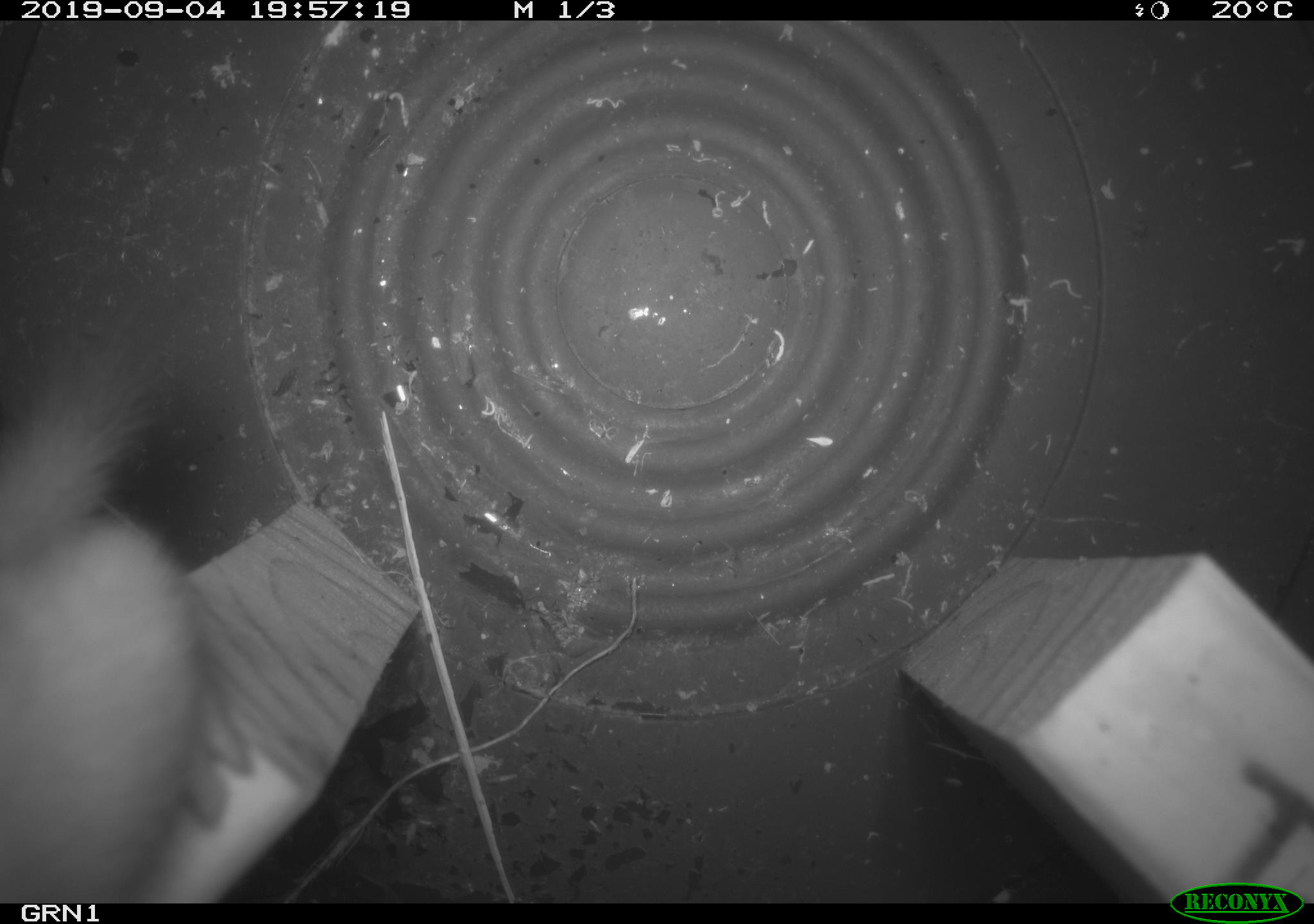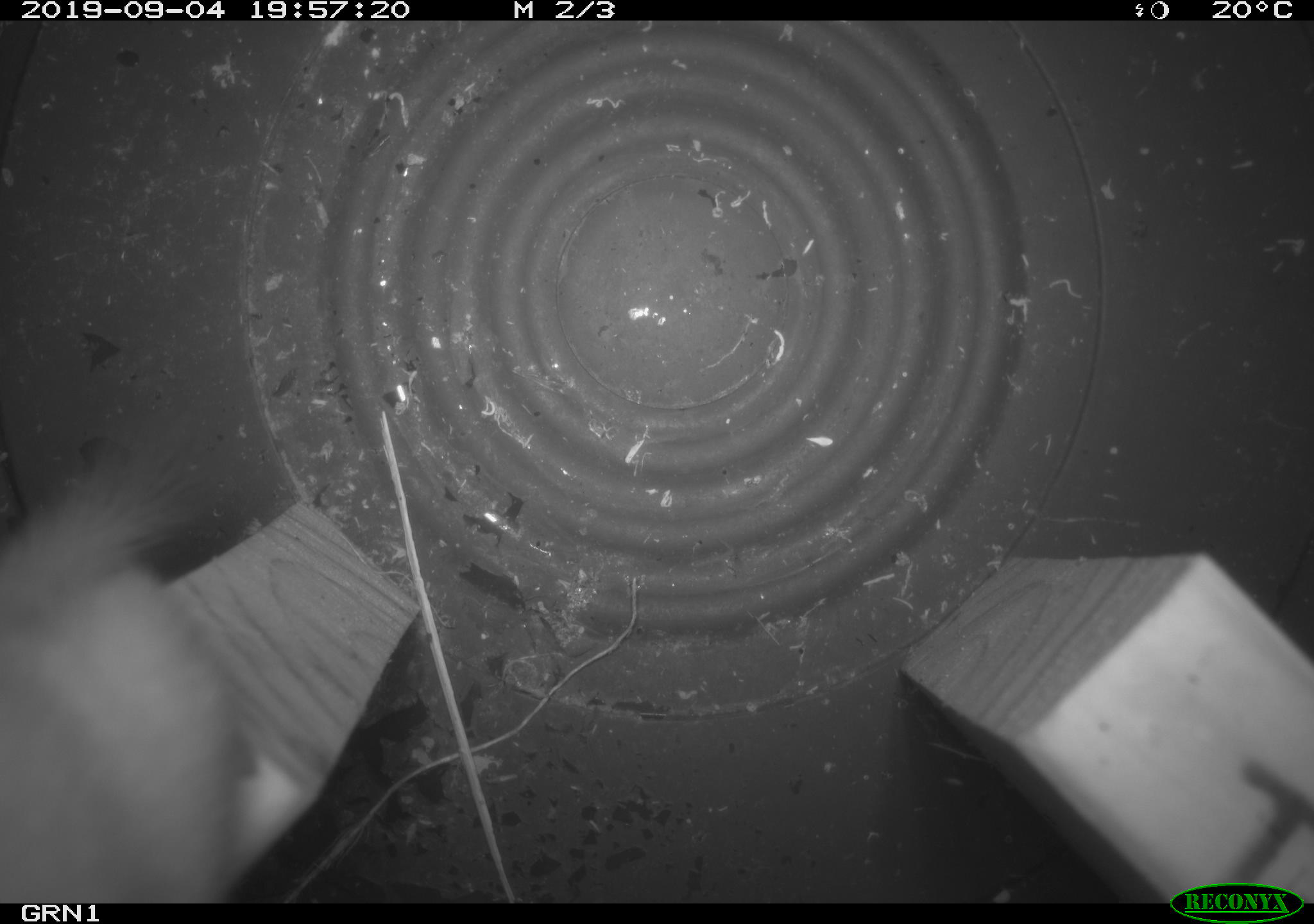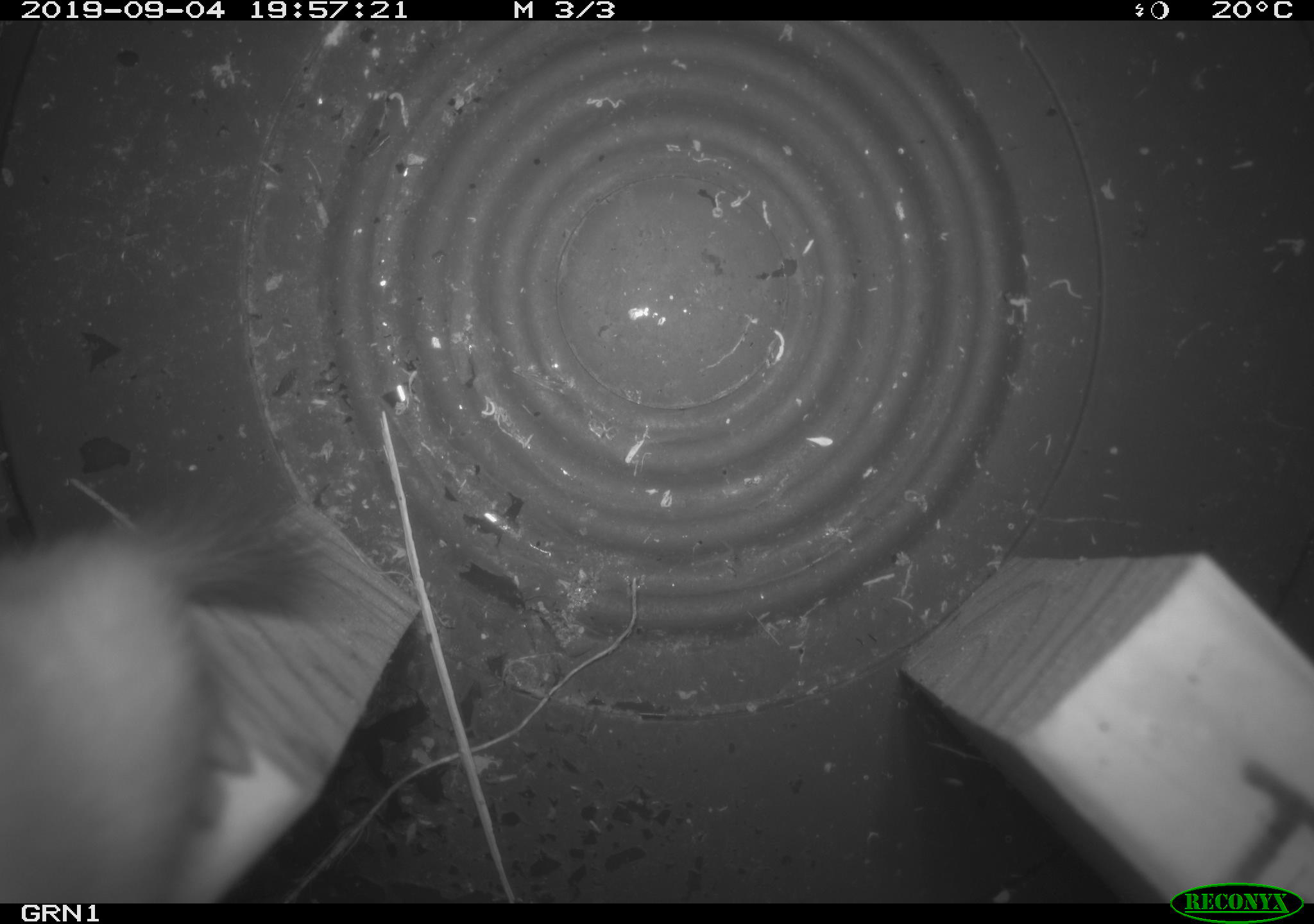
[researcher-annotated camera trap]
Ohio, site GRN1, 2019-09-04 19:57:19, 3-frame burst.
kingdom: Animalia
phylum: Chordata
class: Mammalia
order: Carnivora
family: Mustelidae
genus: Neogale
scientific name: Neogale frenata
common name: long-tailed weasel